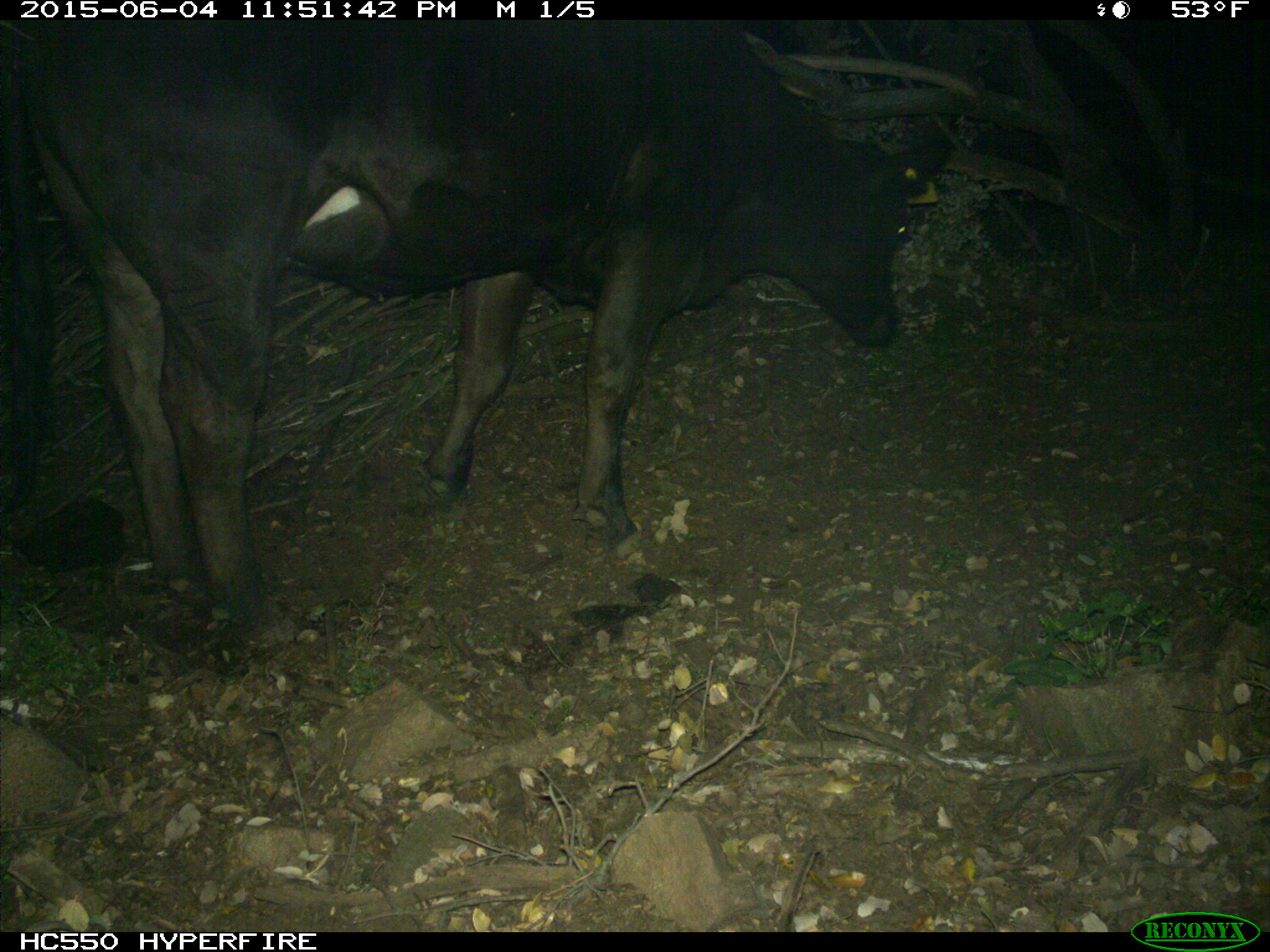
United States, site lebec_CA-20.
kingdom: Animalia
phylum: Chordata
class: Mammalia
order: Artiodactyla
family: Bovidae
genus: Bos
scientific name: Bos taurus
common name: domestic cow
Bos taurus (domestic cow).